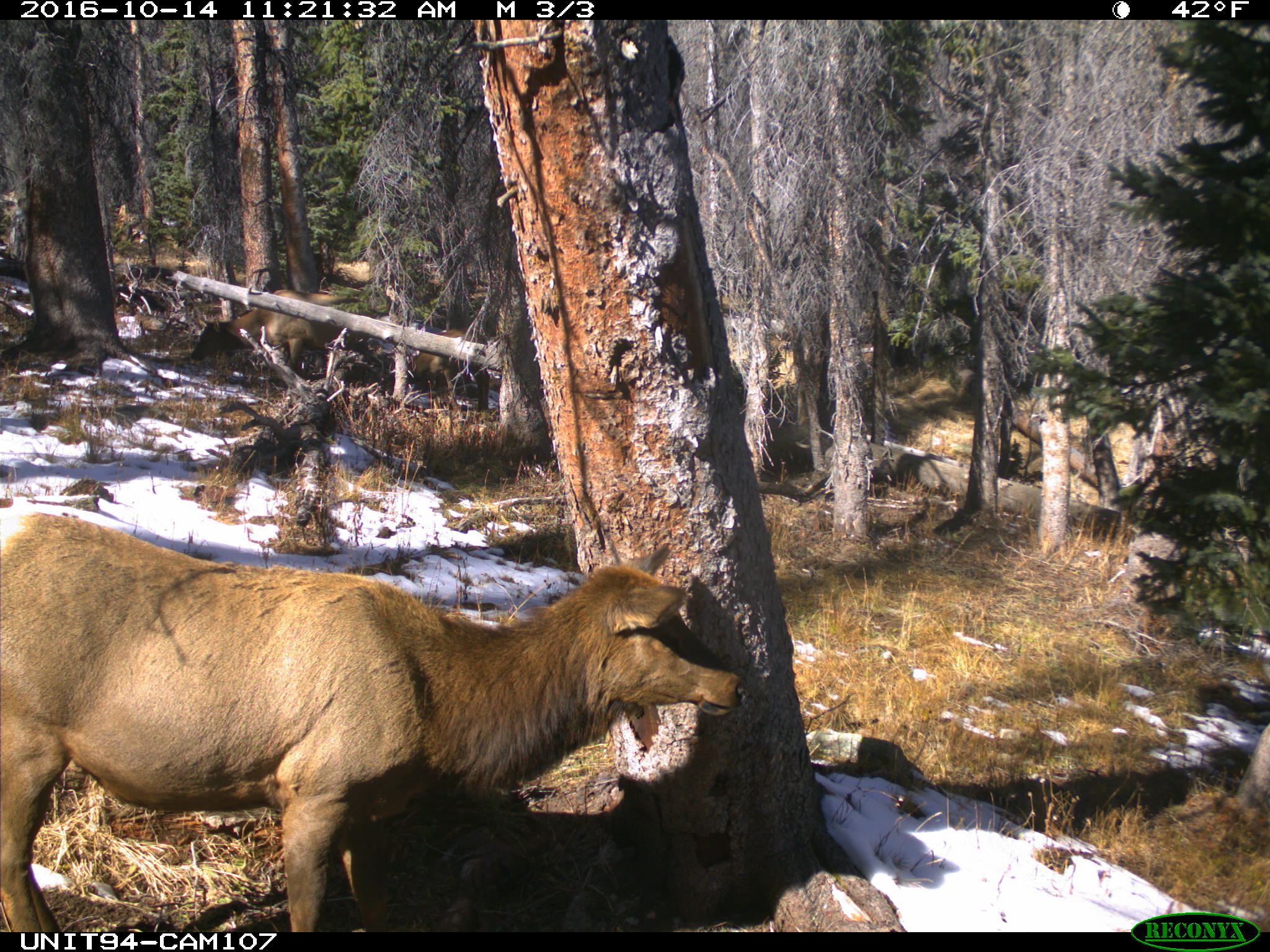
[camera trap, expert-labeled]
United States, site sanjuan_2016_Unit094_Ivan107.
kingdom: Animalia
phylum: Chordata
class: Mammalia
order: Artiodactyla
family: Cervidae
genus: Cervus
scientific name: Cervus elaphus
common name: red deer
Cervus elaphus (red deer).